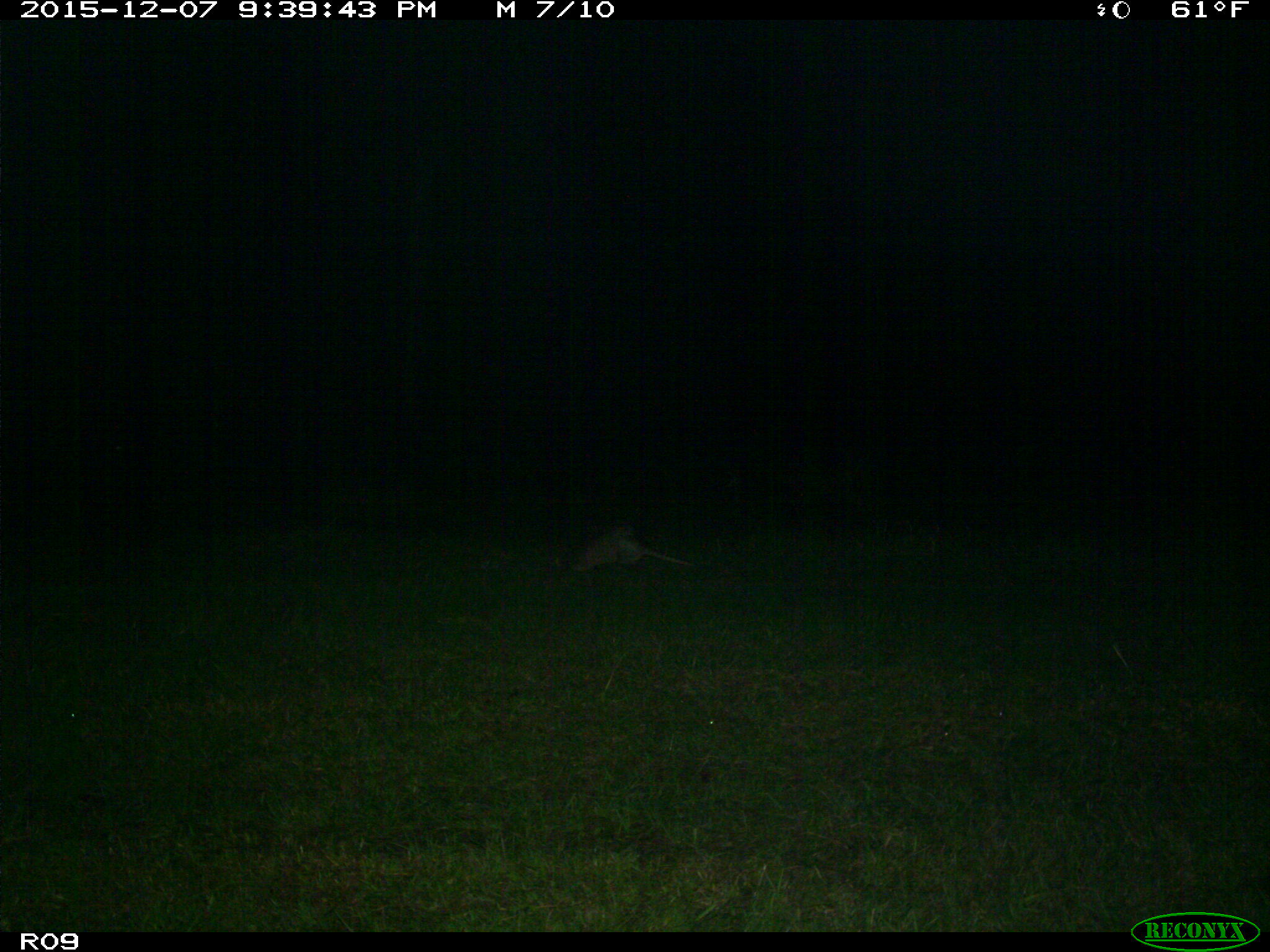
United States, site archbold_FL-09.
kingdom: Animalia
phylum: Chordata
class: Mammalia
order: Cingulata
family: Dasypodidae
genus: Dasypus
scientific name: Dasypus novemcinctus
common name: nine-banded armadillo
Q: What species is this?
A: Dasypus novemcinctus (nine-banded armadillo).